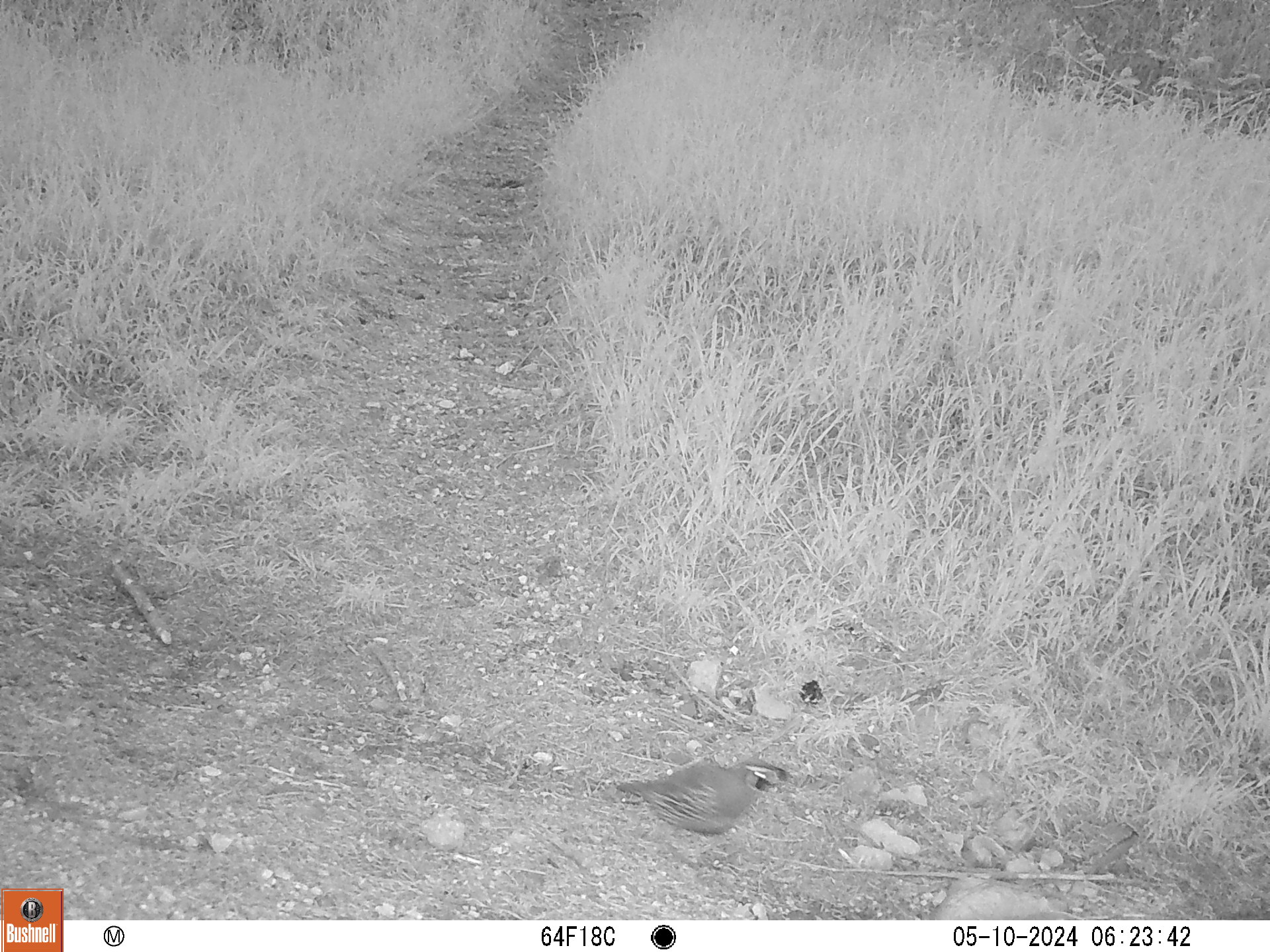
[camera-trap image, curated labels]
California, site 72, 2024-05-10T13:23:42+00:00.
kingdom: Animalia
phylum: Chordata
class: Aves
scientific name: Aves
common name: bird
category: unknown bird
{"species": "unknown bird (bird) (Aves)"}